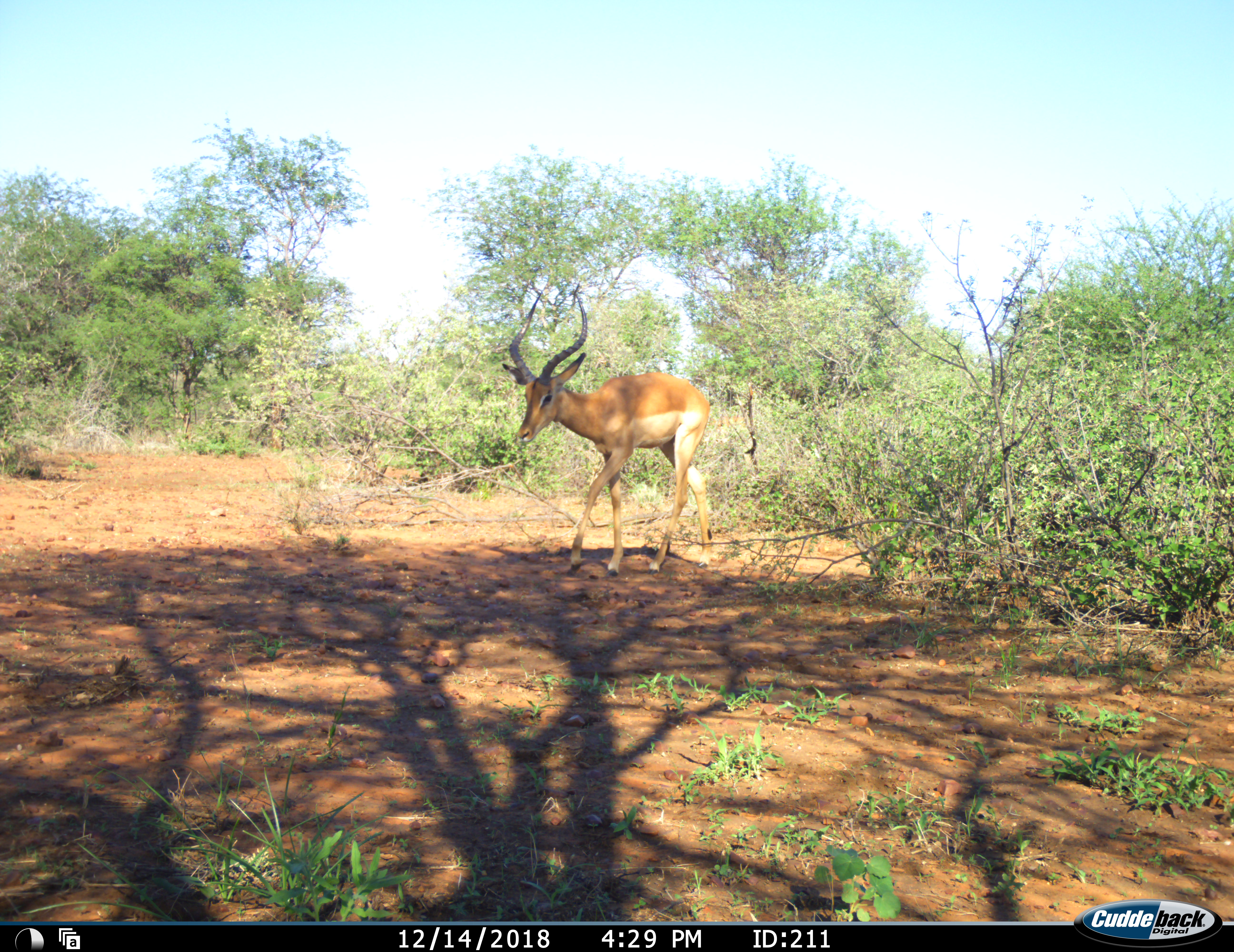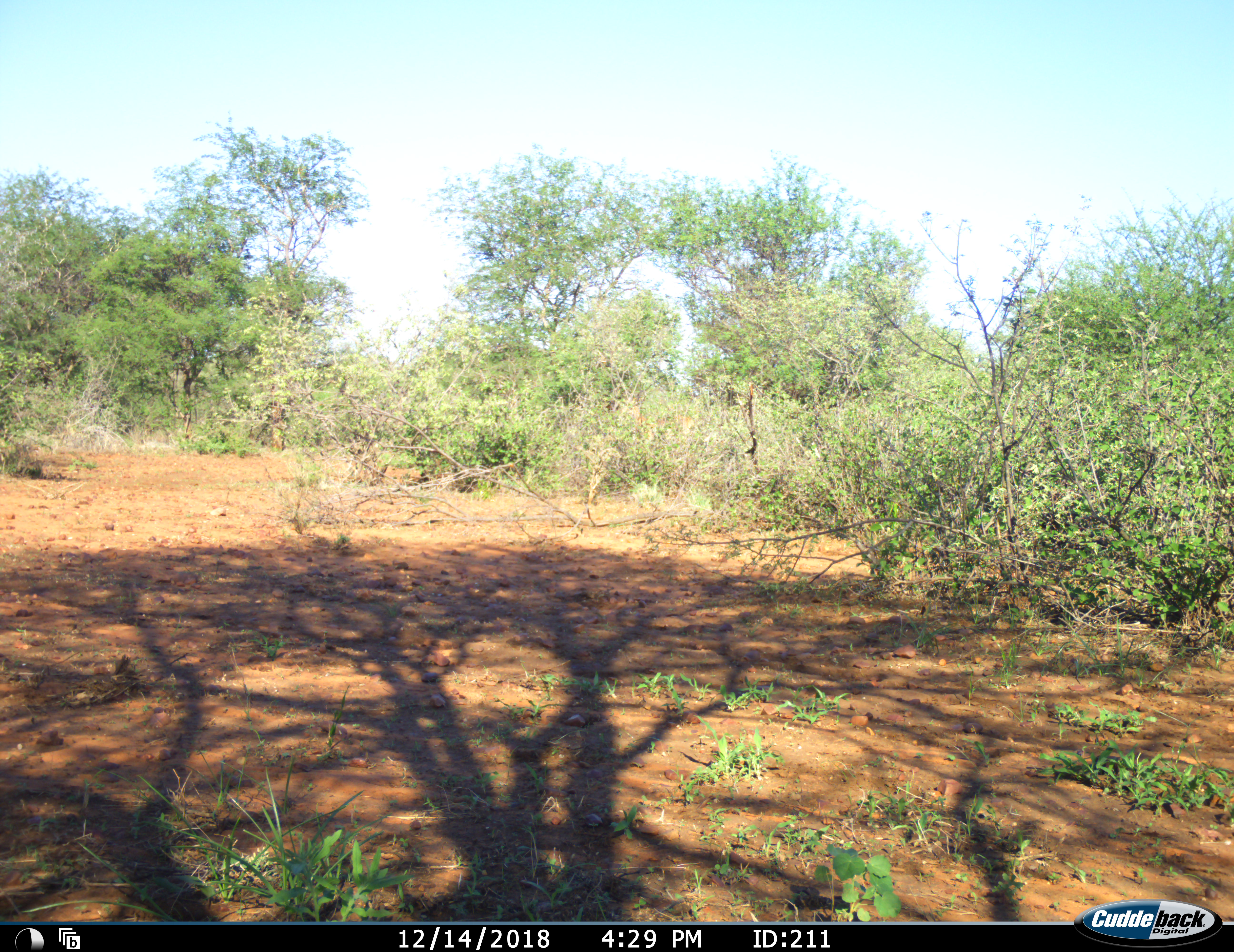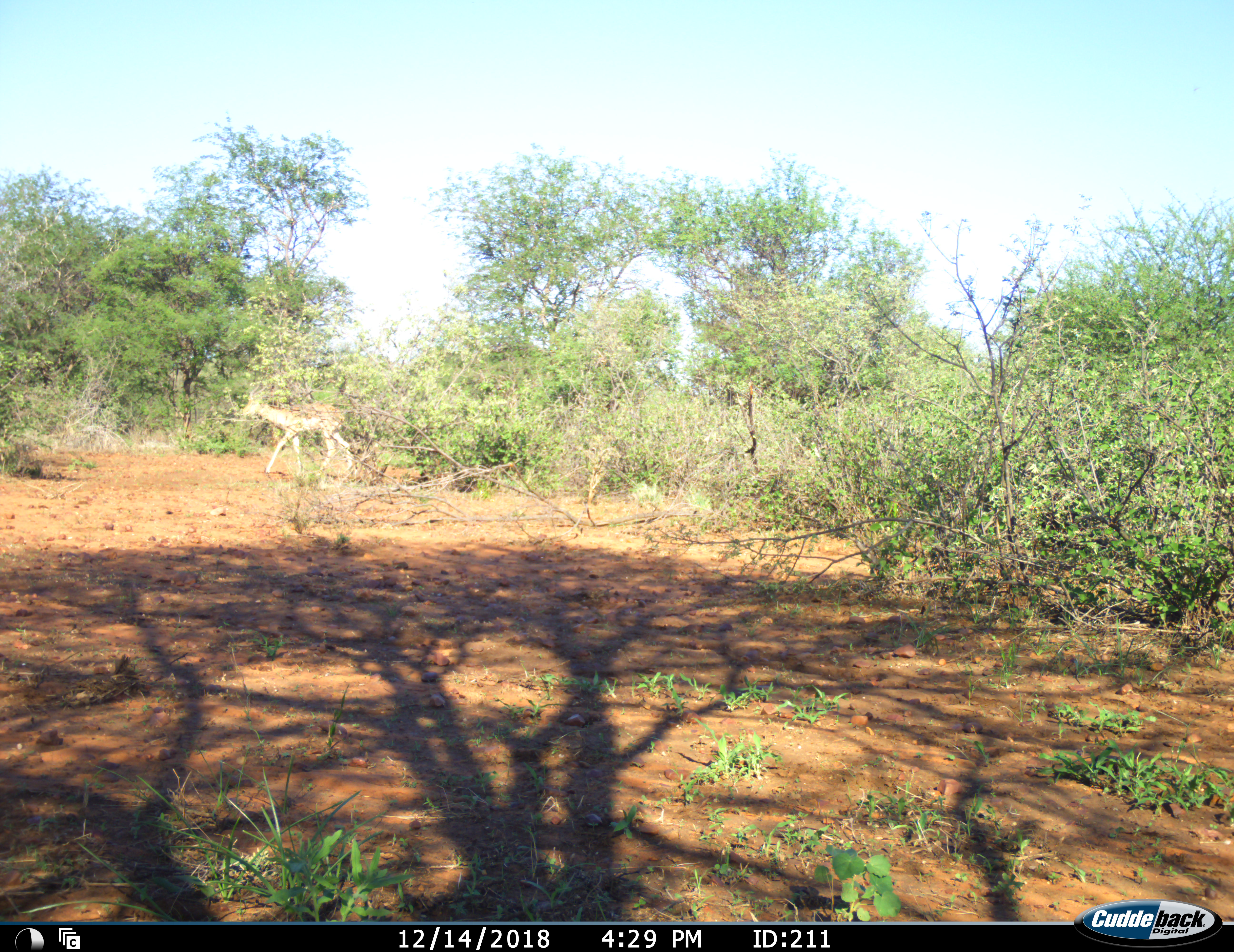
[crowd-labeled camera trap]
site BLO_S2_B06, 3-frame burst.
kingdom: Animalia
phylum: Chordata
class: Mammalia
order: Artiodactyla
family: Bovidae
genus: Aepyceros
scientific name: Aepyceros melampus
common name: impala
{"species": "impala (Aepyceros melampus)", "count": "2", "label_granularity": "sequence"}